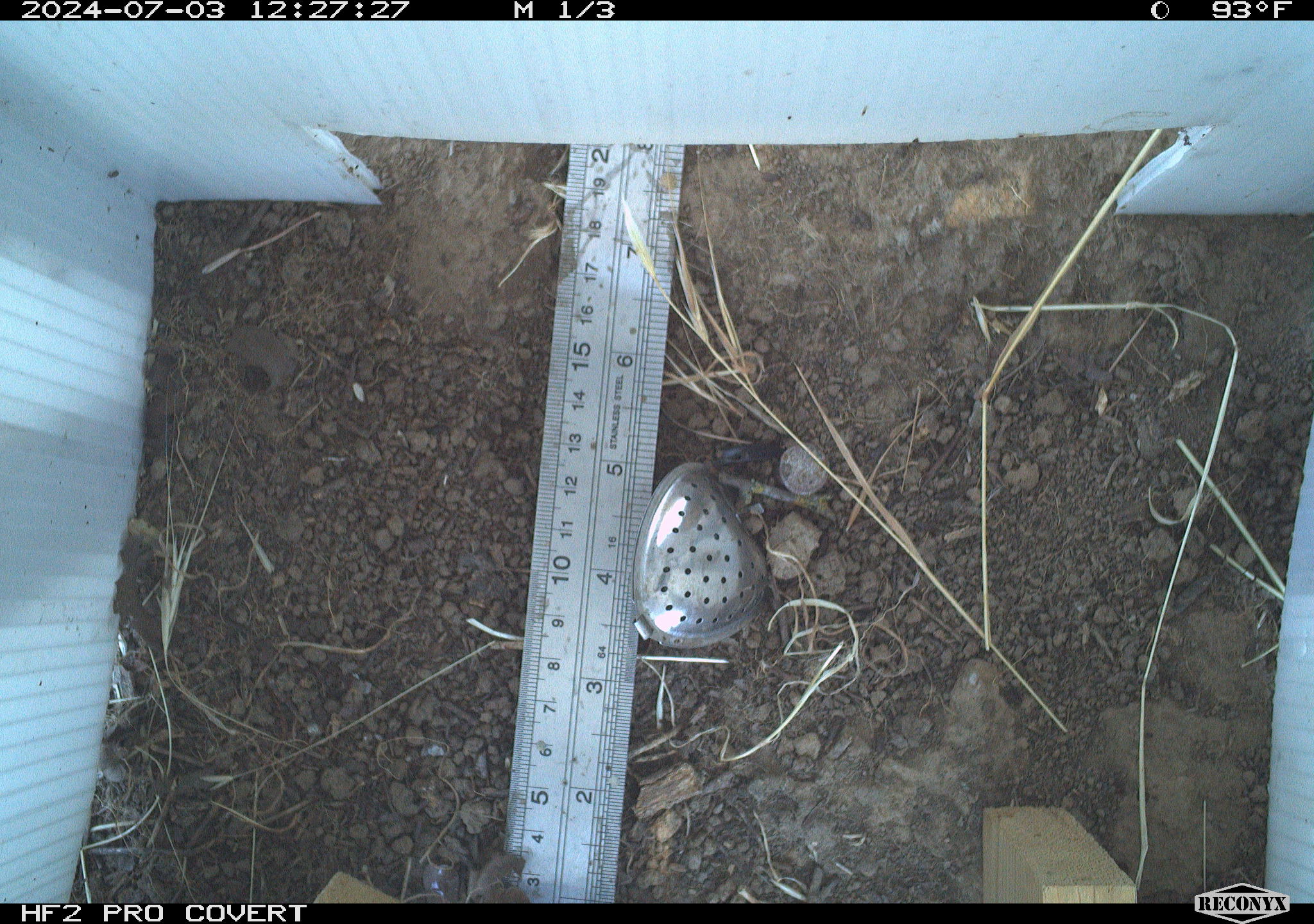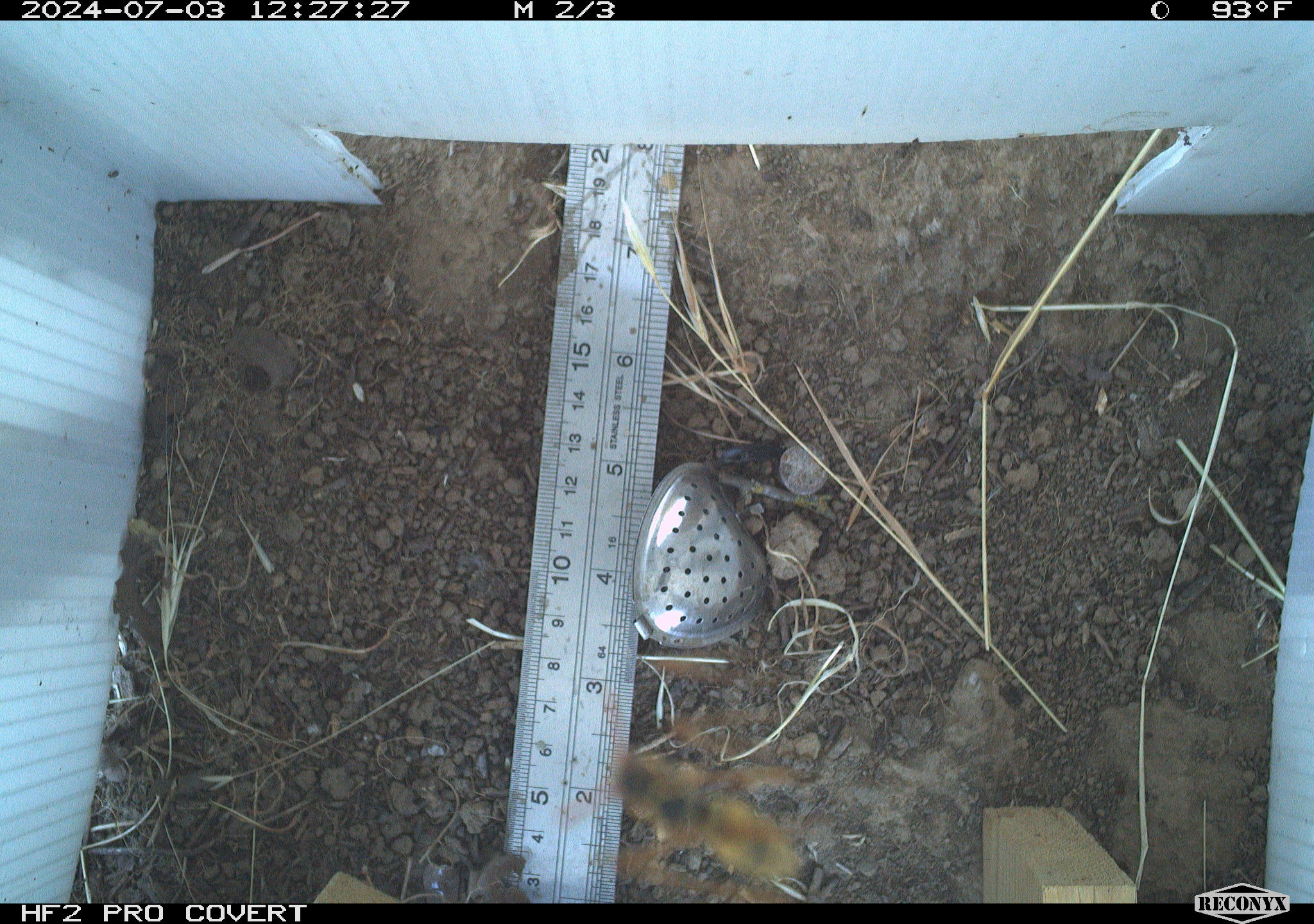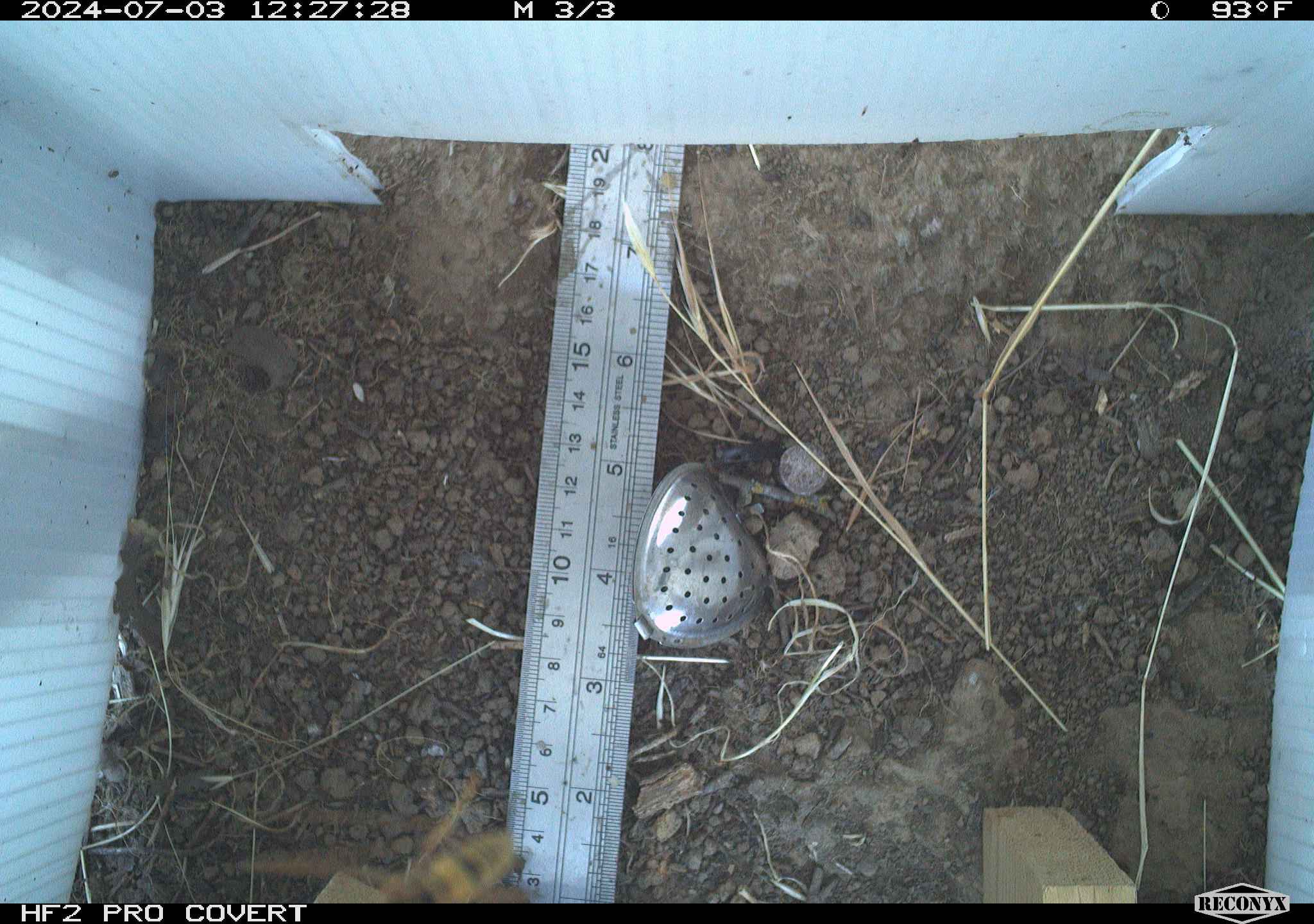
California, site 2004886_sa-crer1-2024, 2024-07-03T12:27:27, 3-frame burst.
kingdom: Animalia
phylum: Arthropoda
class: Insecta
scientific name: Insecta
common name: insect